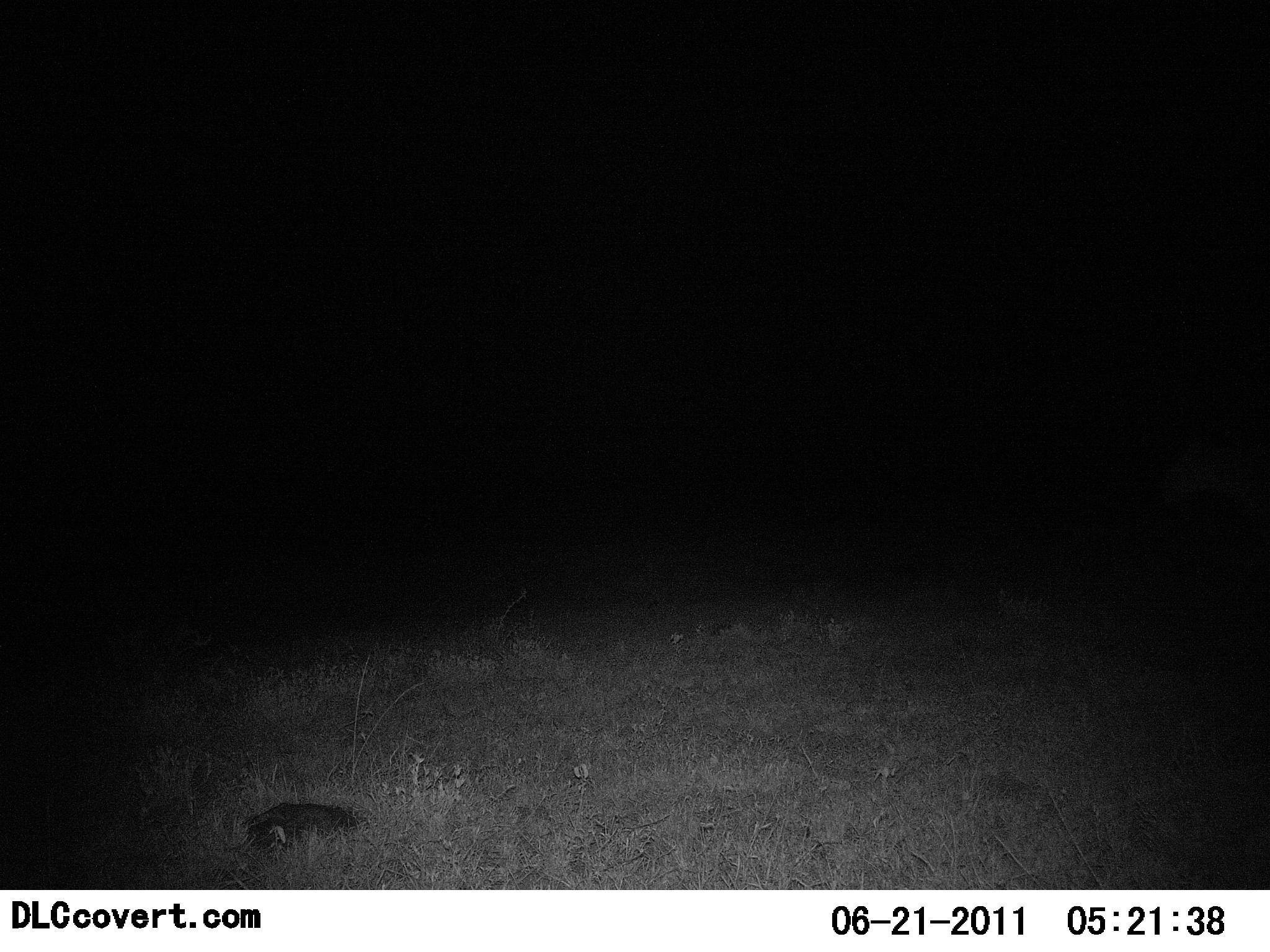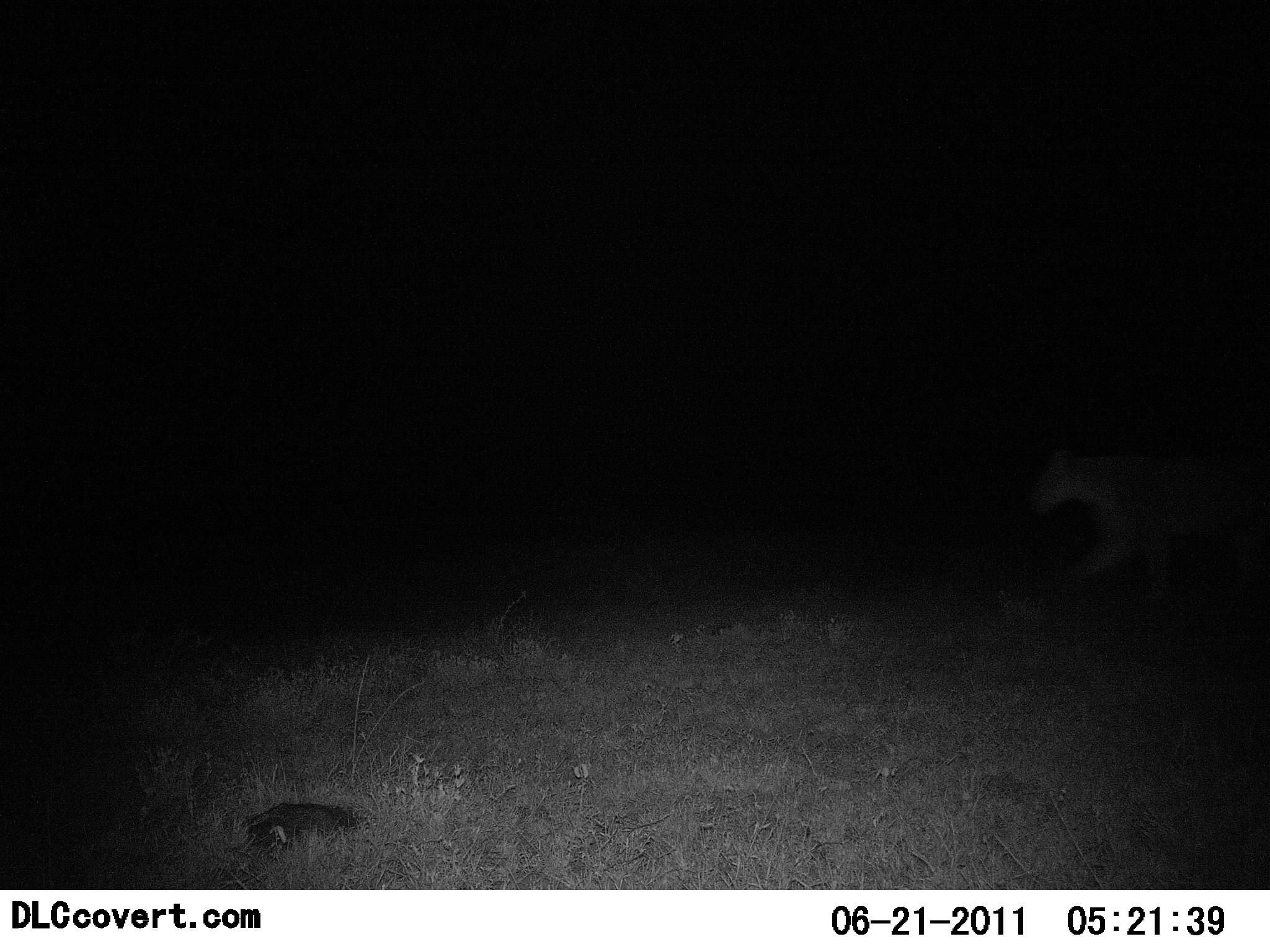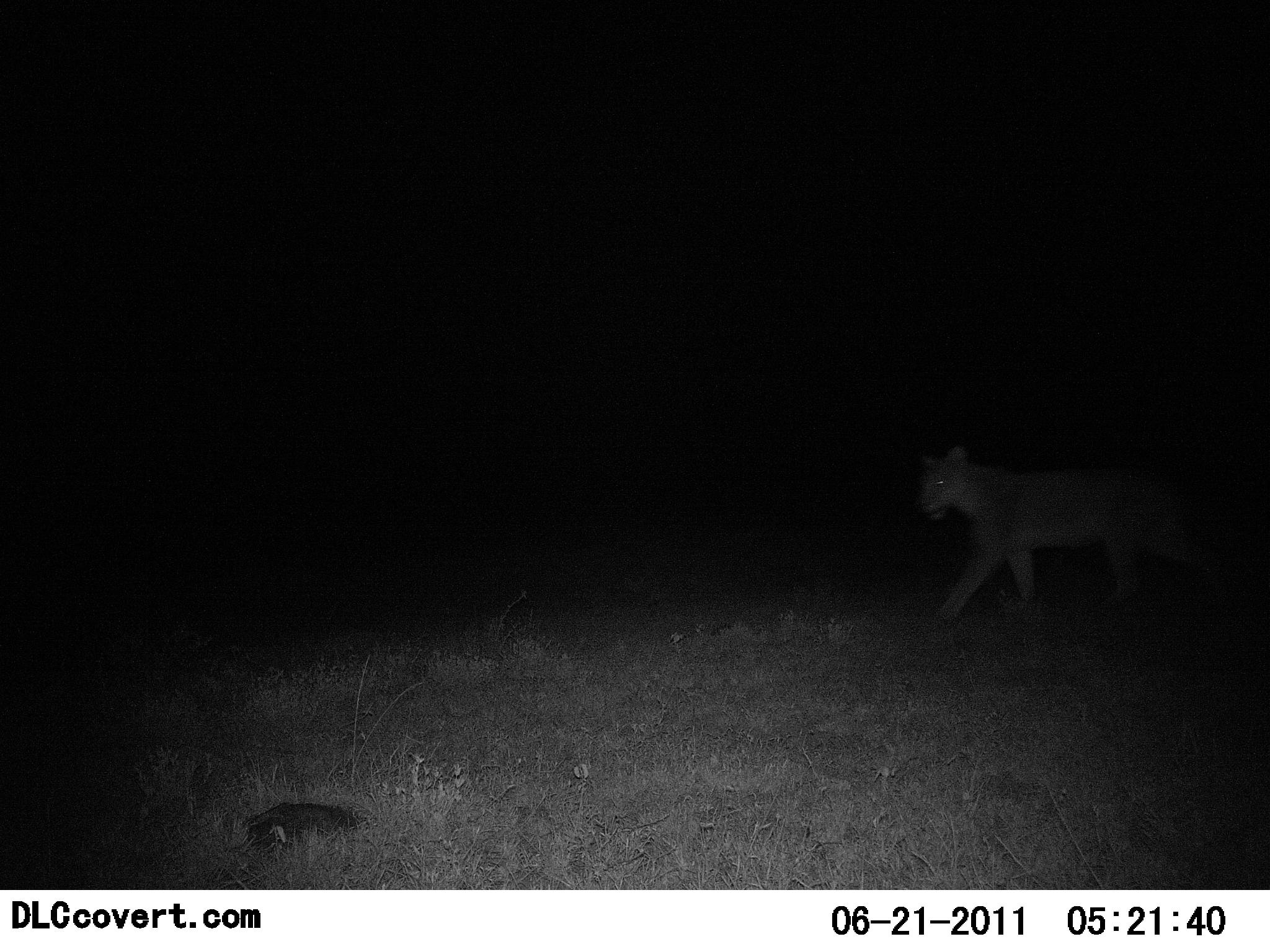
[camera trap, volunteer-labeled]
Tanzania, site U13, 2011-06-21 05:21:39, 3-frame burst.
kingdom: Animalia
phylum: Chordata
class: Mammalia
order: Carnivora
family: Felidae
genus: Panthera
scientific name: Panthera leo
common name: lion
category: lionfemale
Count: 1.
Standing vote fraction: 0%.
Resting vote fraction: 0%.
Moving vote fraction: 100%.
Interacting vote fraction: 0%.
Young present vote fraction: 0%.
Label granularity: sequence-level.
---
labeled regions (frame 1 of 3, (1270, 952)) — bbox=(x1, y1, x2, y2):
animal: bbox=(1163, 435, 1270, 545)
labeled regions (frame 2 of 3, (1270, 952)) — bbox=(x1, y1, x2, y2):
animal: bbox=(1023, 439, 1270, 603)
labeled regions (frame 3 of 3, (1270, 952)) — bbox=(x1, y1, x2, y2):
animal: bbox=(913, 444, 1251, 623)